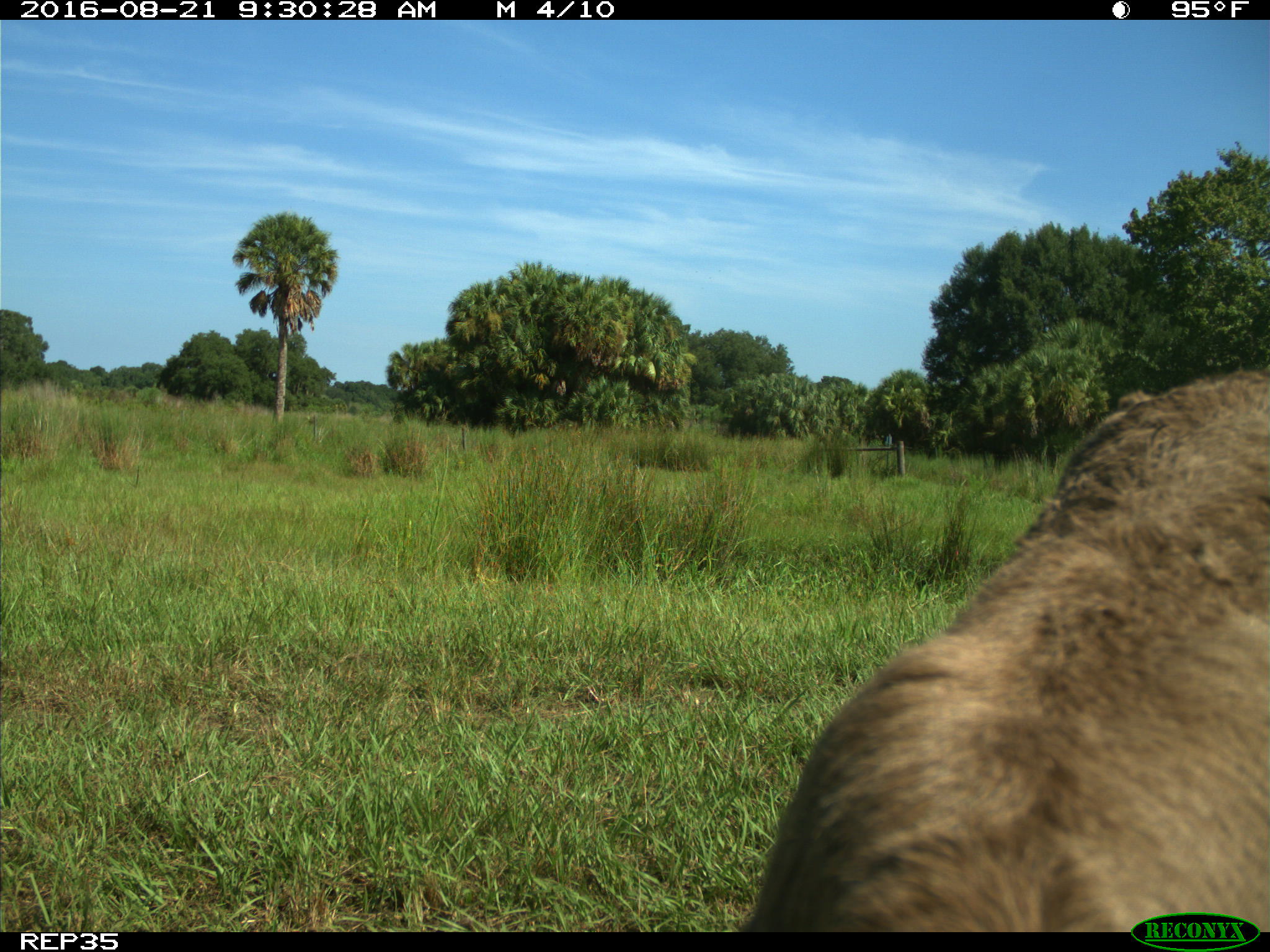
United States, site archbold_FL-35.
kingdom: Animalia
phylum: Chordata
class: Mammalia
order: Artiodactyla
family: Bovidae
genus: Bos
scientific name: Bos taurus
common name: domestic cow